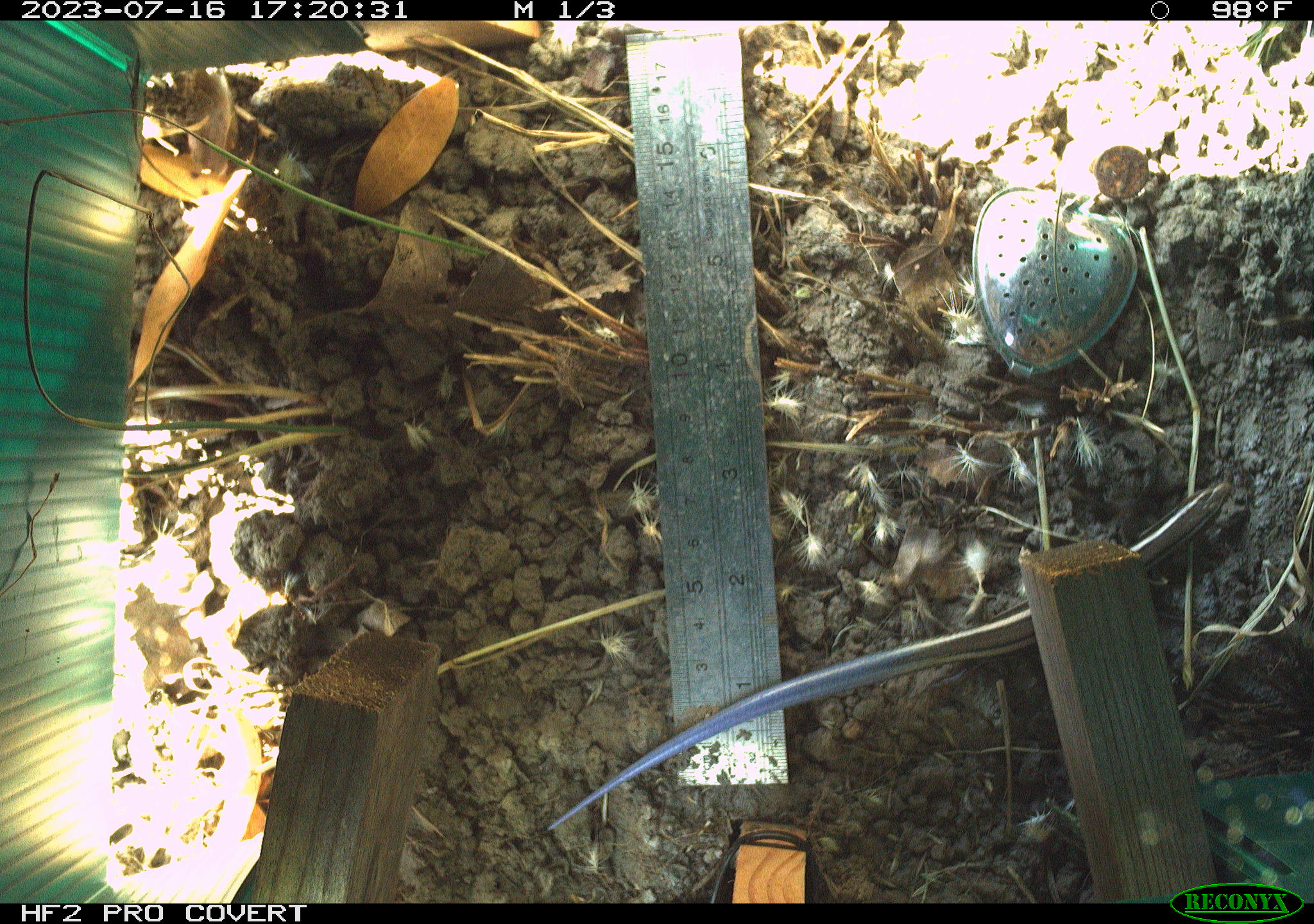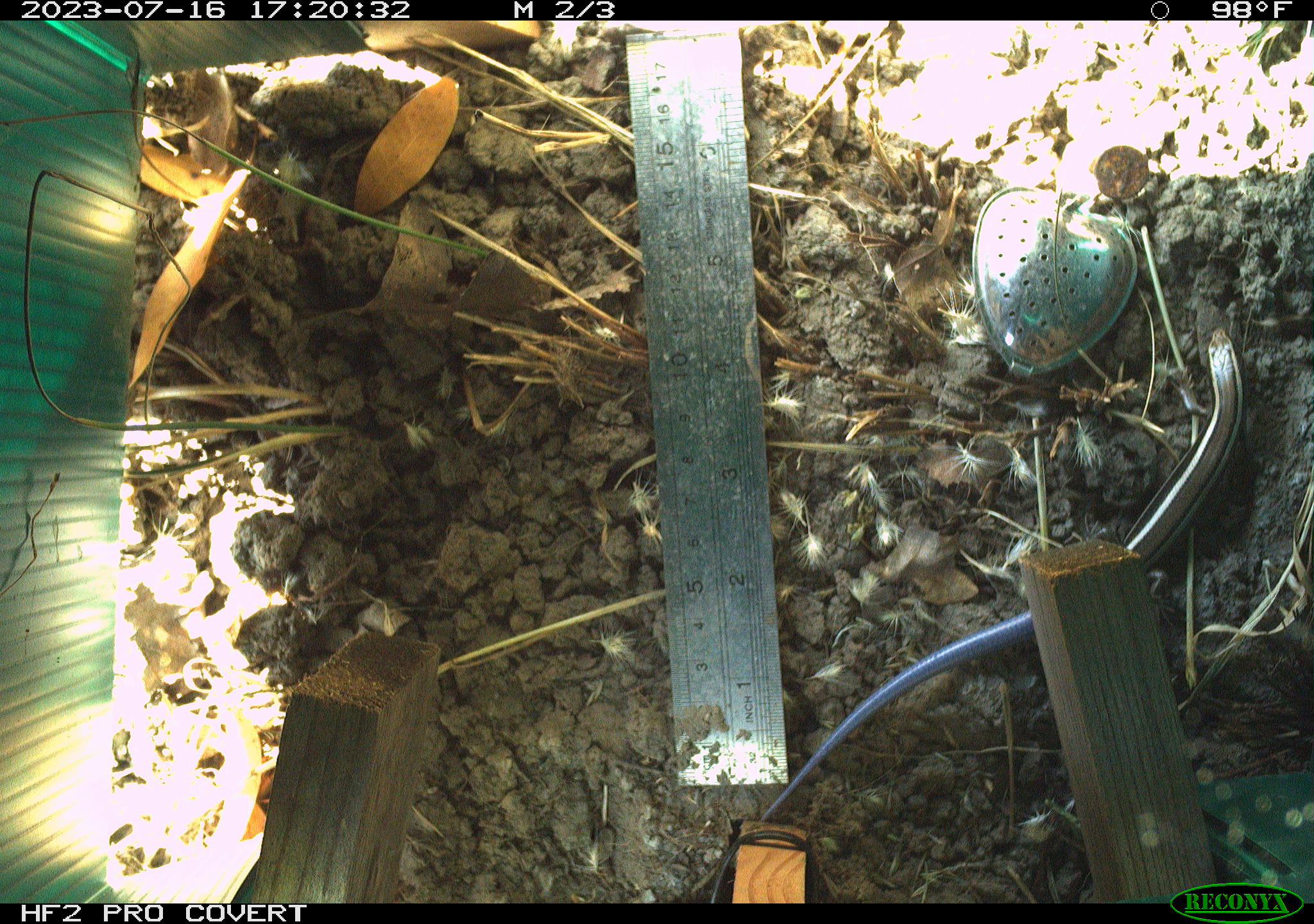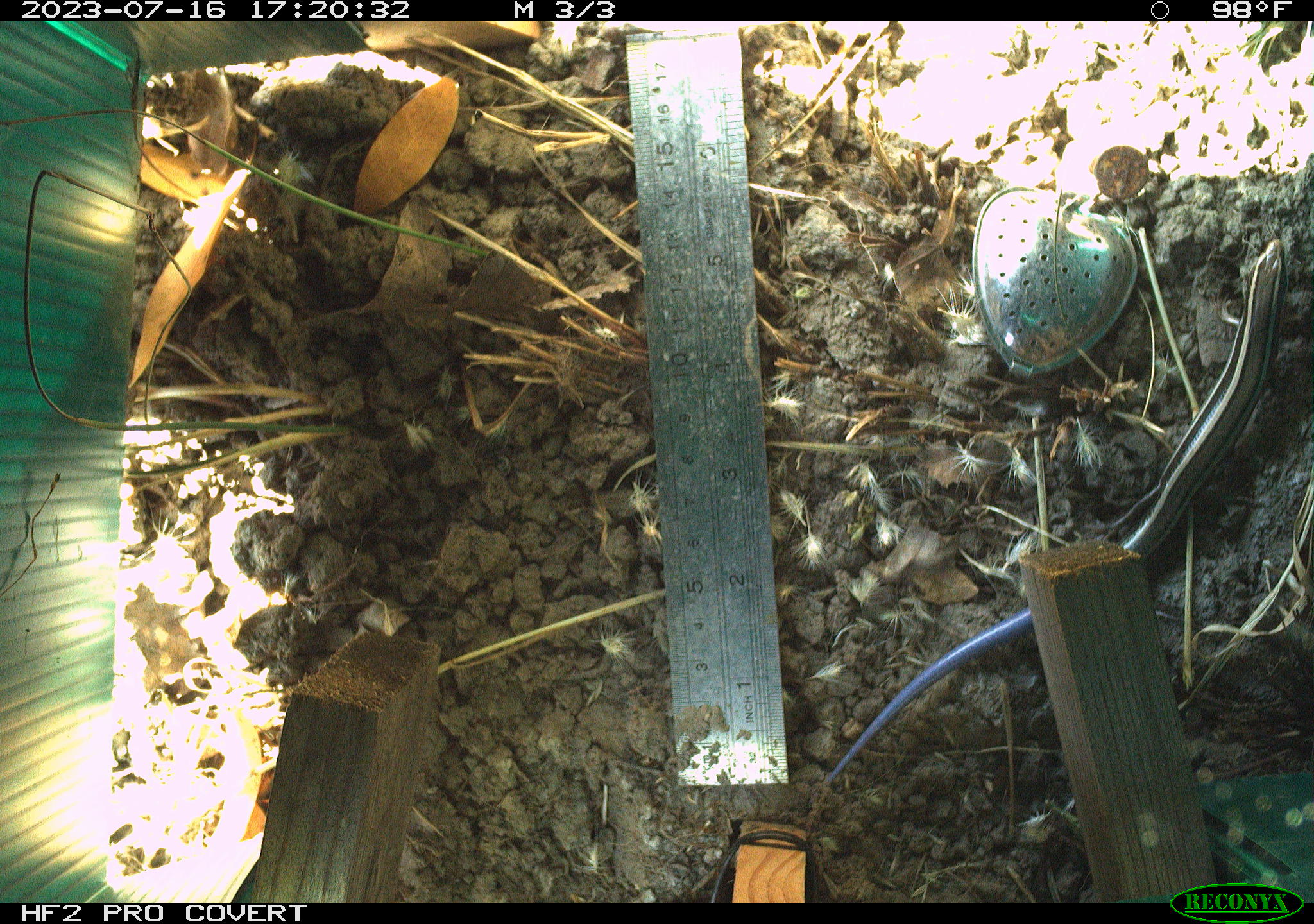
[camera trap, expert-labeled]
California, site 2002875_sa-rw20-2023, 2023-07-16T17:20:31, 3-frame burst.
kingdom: Animalia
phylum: Chordata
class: Reptilia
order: Squamata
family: Scincidae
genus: Plestiodon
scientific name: Plestiodon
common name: blue-tailed skinks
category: plestiodon species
Plestiodon species (blue-tailed skinks) (Plestiodon).